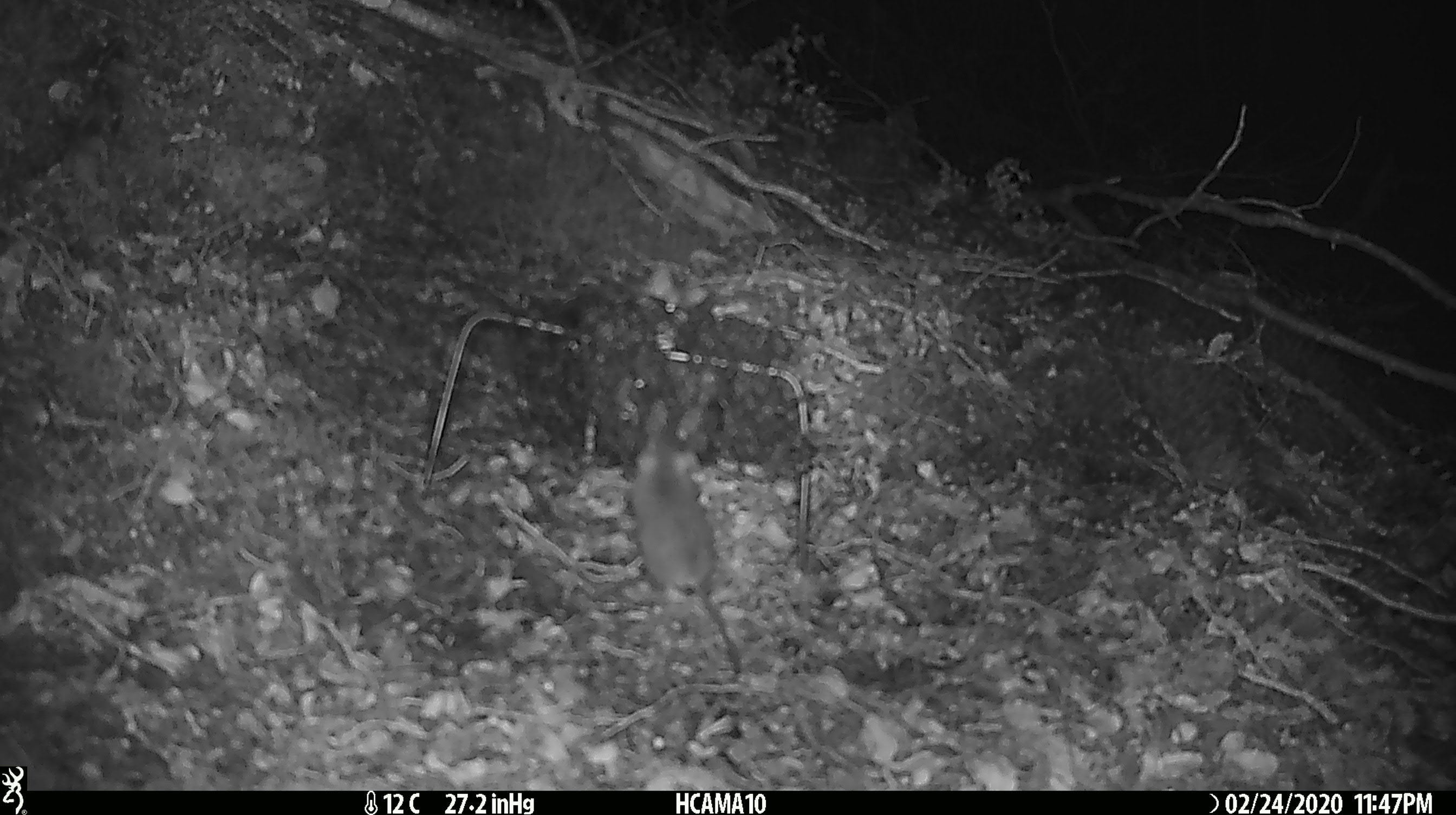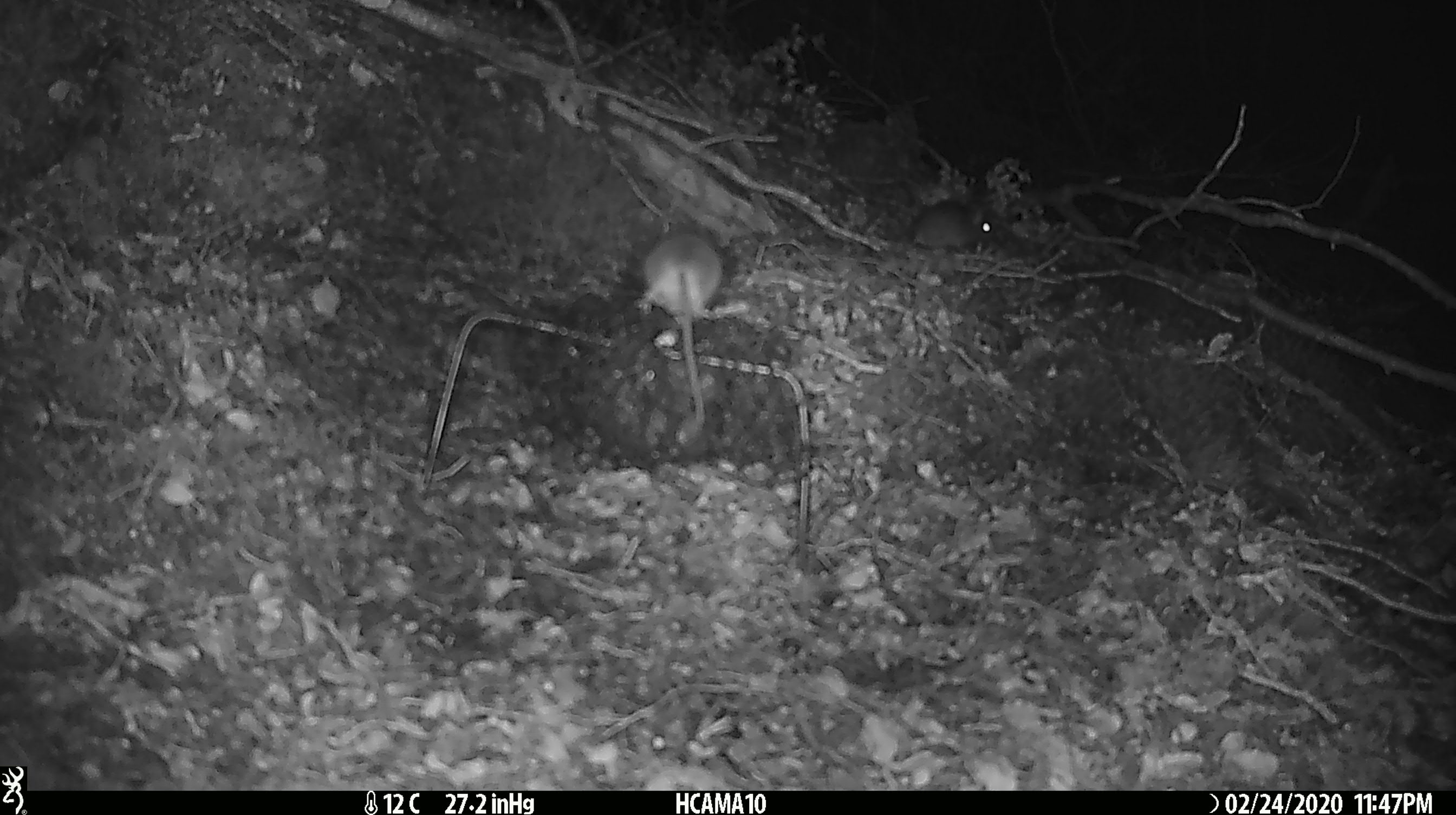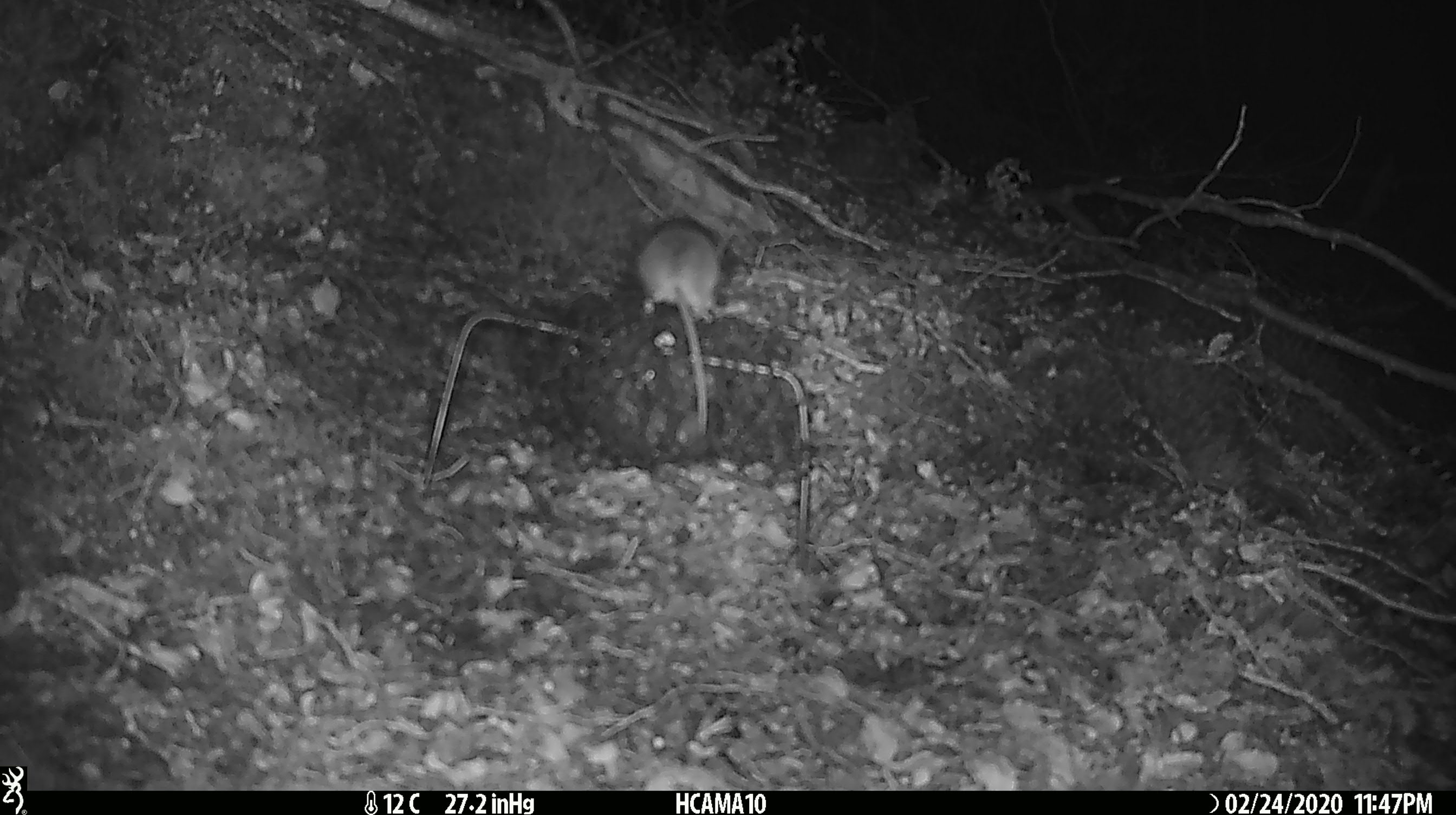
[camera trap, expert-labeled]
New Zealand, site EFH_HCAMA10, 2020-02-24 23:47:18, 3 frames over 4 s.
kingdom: Animalia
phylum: Chordata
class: Mammalia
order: Rodentia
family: Muridae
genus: Mus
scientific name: Mus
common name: mouse